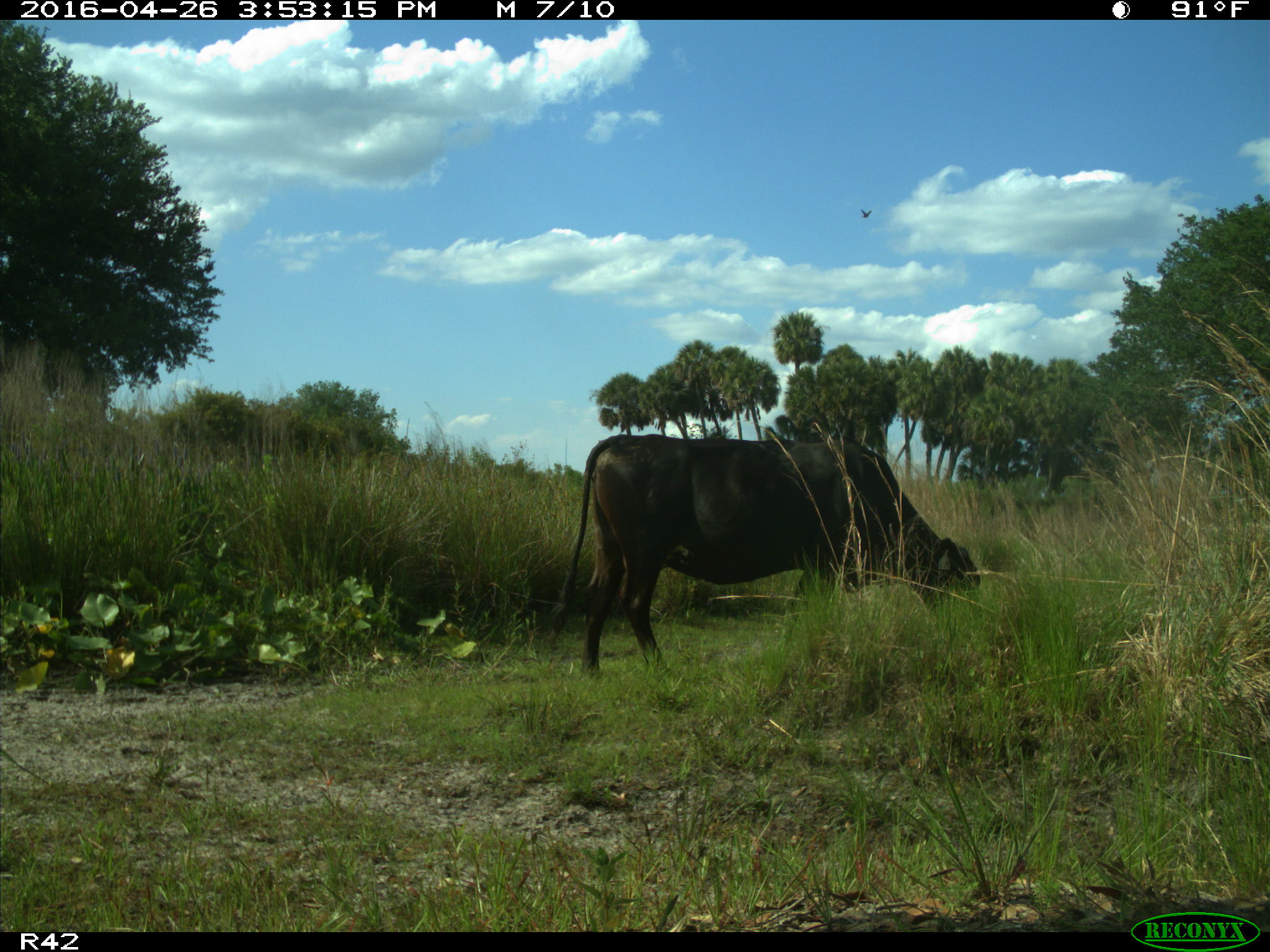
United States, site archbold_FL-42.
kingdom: Animalia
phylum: Chordata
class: Mammalia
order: Artiodactyla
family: Bovidae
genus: Bos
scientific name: Bos taurus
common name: domestic cow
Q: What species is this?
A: Bos taurus (domestic cow).